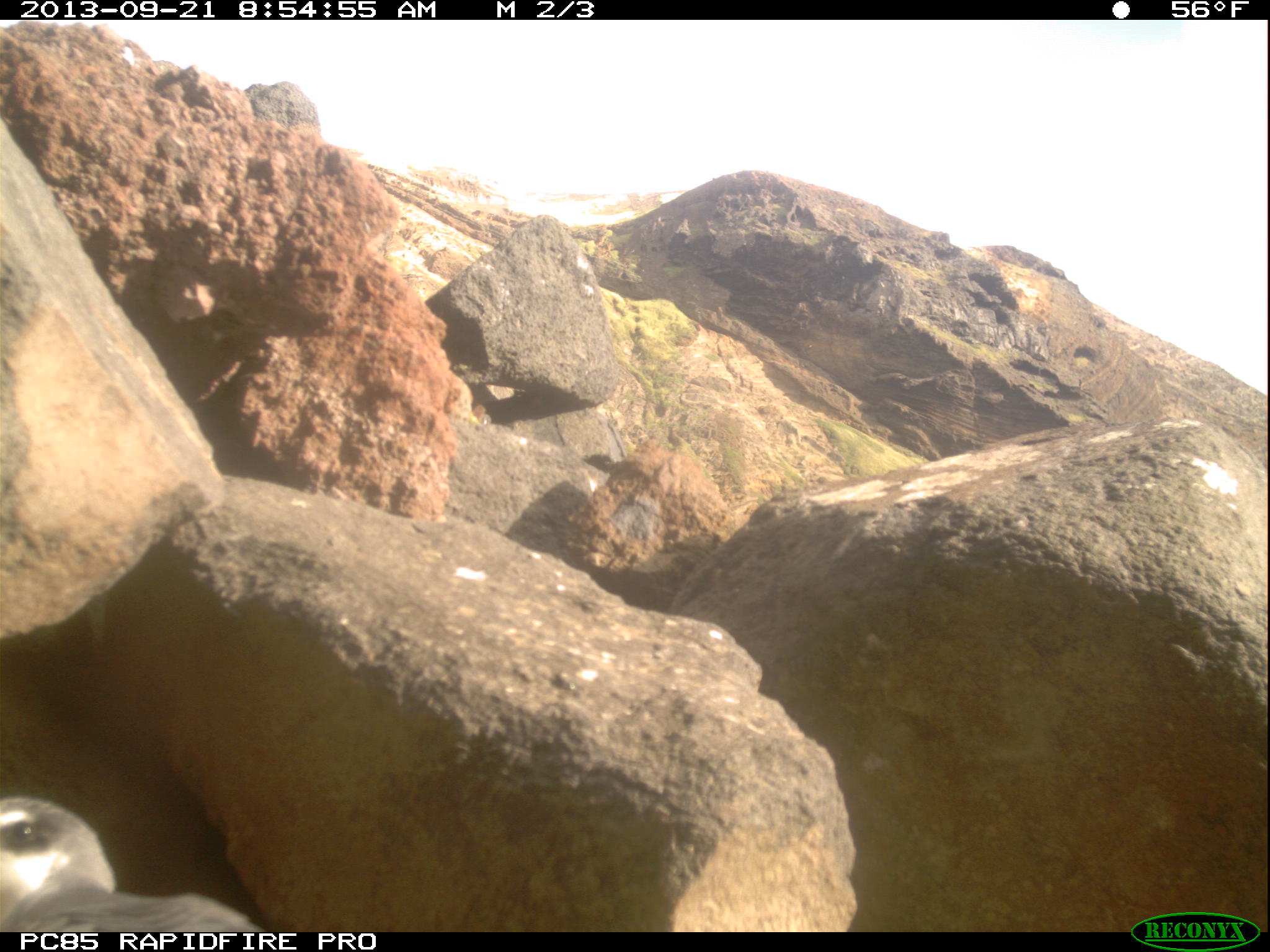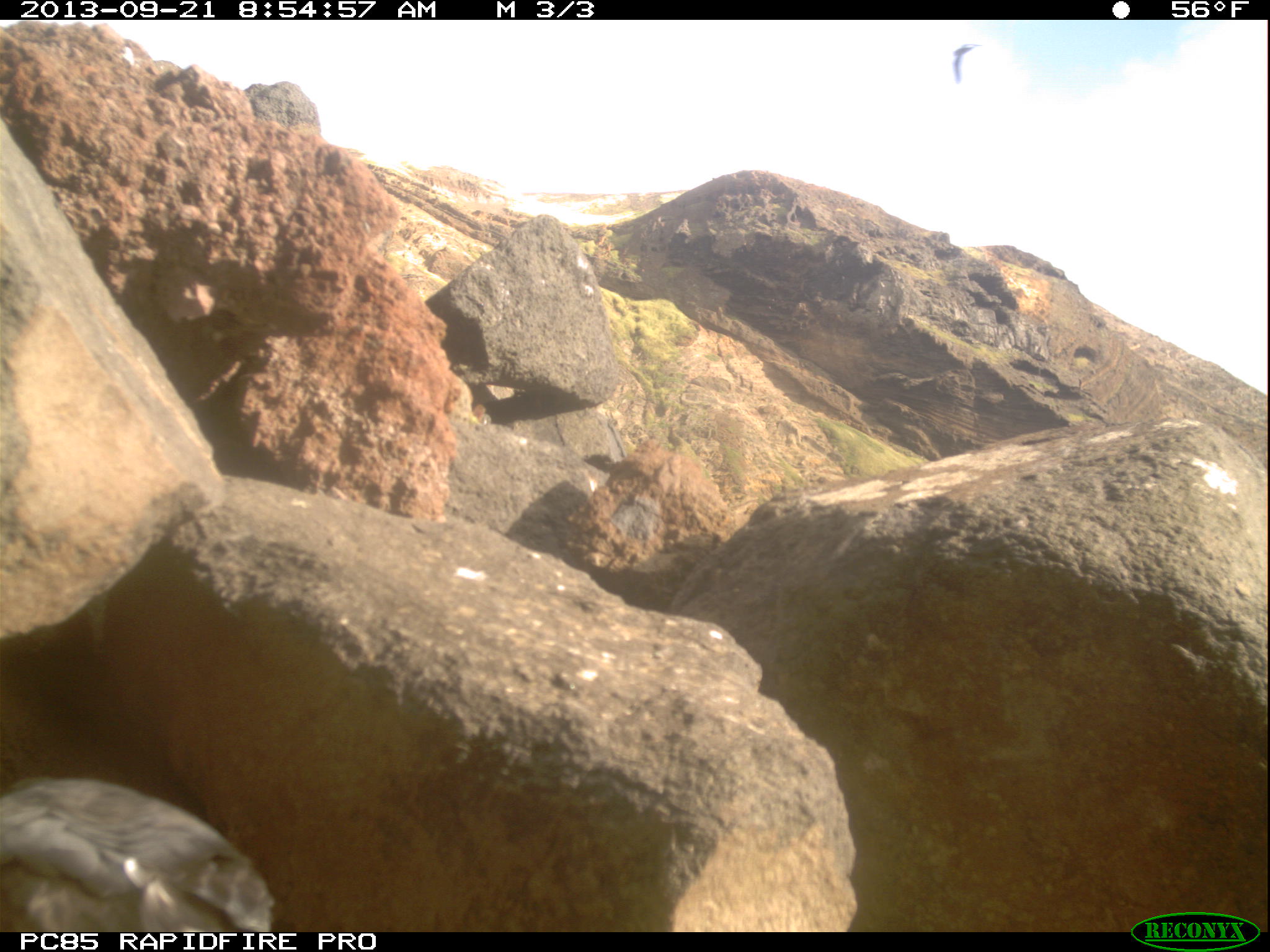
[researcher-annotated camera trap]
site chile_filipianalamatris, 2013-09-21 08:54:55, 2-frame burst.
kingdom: Animalia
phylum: Chordata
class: Aves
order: Procellariiformes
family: Procellariidae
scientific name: Procellariidae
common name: petrel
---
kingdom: Animalia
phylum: Chordata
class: Aves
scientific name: Aves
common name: bird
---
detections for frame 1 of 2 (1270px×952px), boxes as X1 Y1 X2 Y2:
petrel: 0 793 256 926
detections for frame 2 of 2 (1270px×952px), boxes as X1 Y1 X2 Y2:
bird: 946 39 988 95
petrel: 0 777 277 933